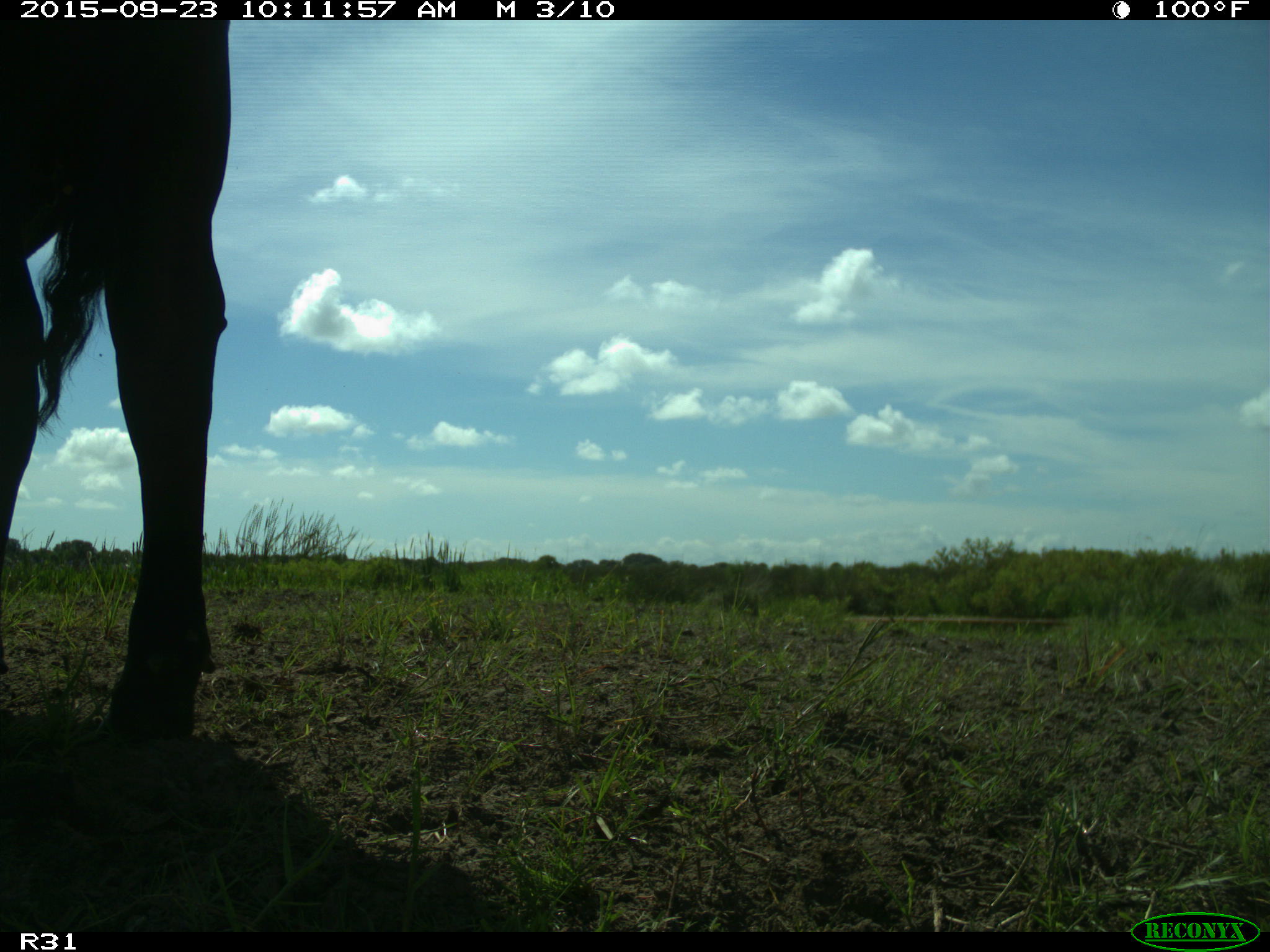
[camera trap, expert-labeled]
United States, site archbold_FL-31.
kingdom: Animalia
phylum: Chordata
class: Mammalia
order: Artiodactyla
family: Bovidae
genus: Bos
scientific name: Bos taurus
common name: domestic cow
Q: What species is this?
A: Bos taurus (domestic cow).